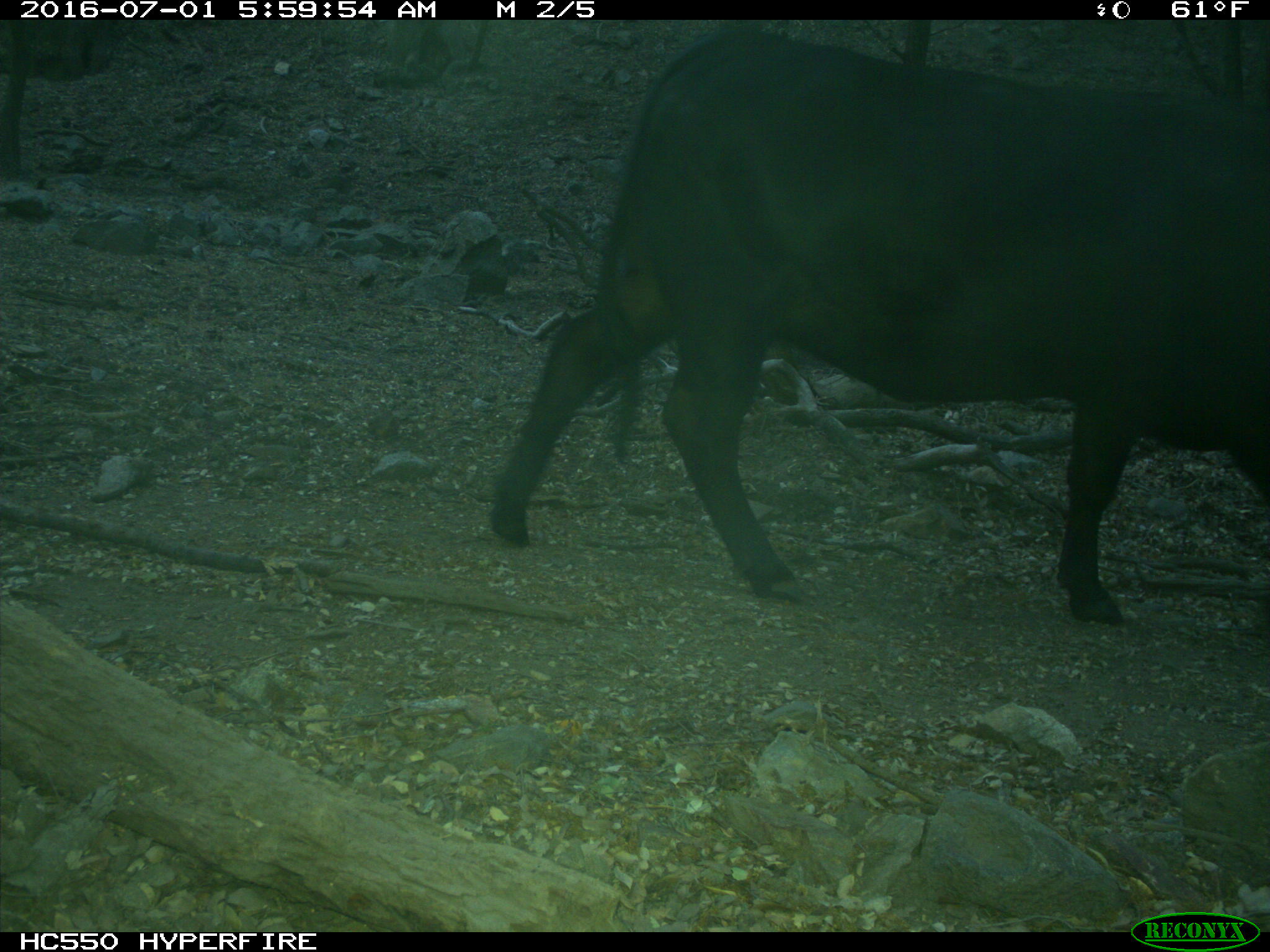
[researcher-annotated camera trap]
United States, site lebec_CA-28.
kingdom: Animalia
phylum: Chordata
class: Mammalia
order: Artiodactyla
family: Bovidae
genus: Bos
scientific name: Bos taurus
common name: domestic cow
Bos taurus (domestic cow).